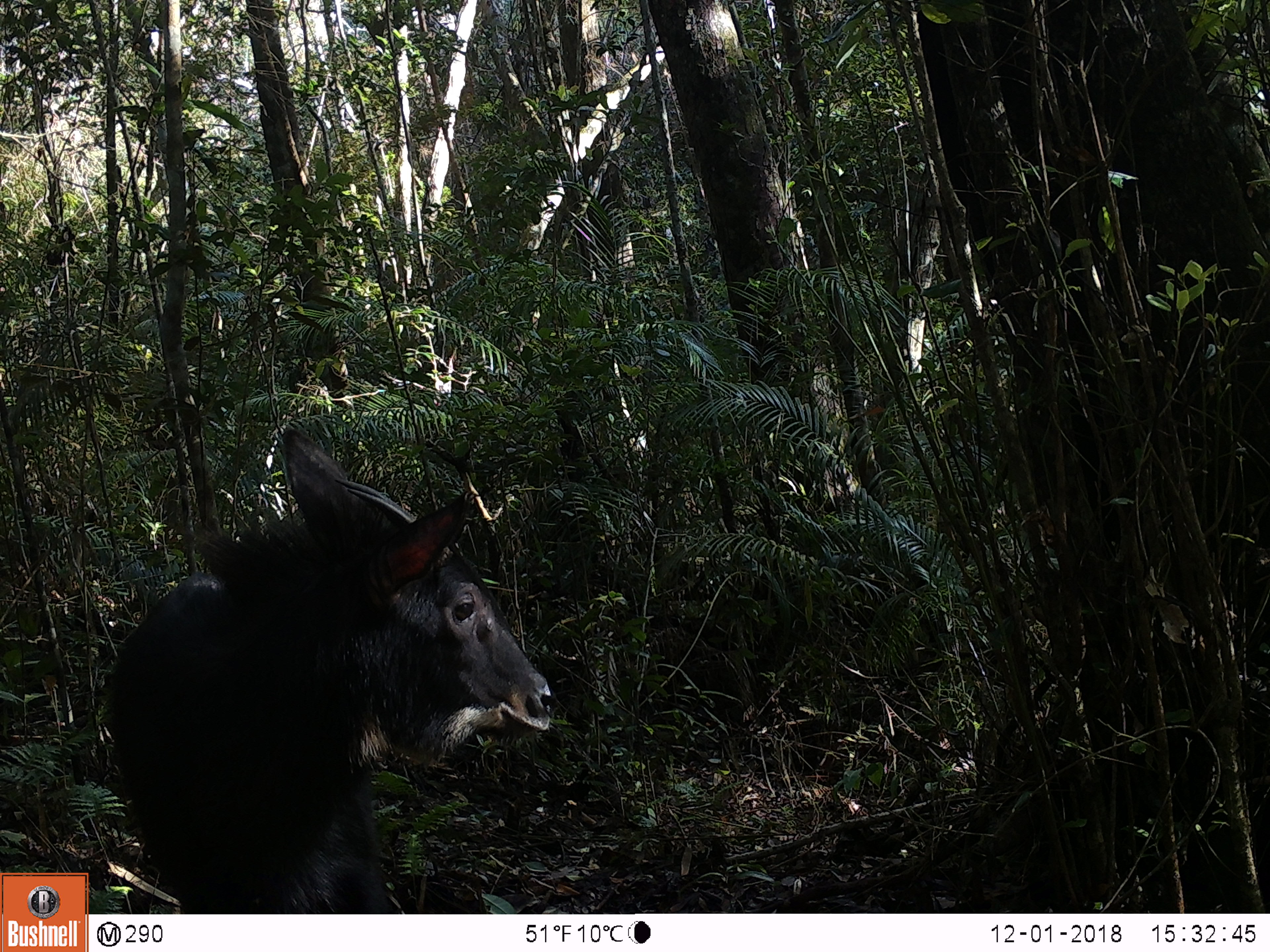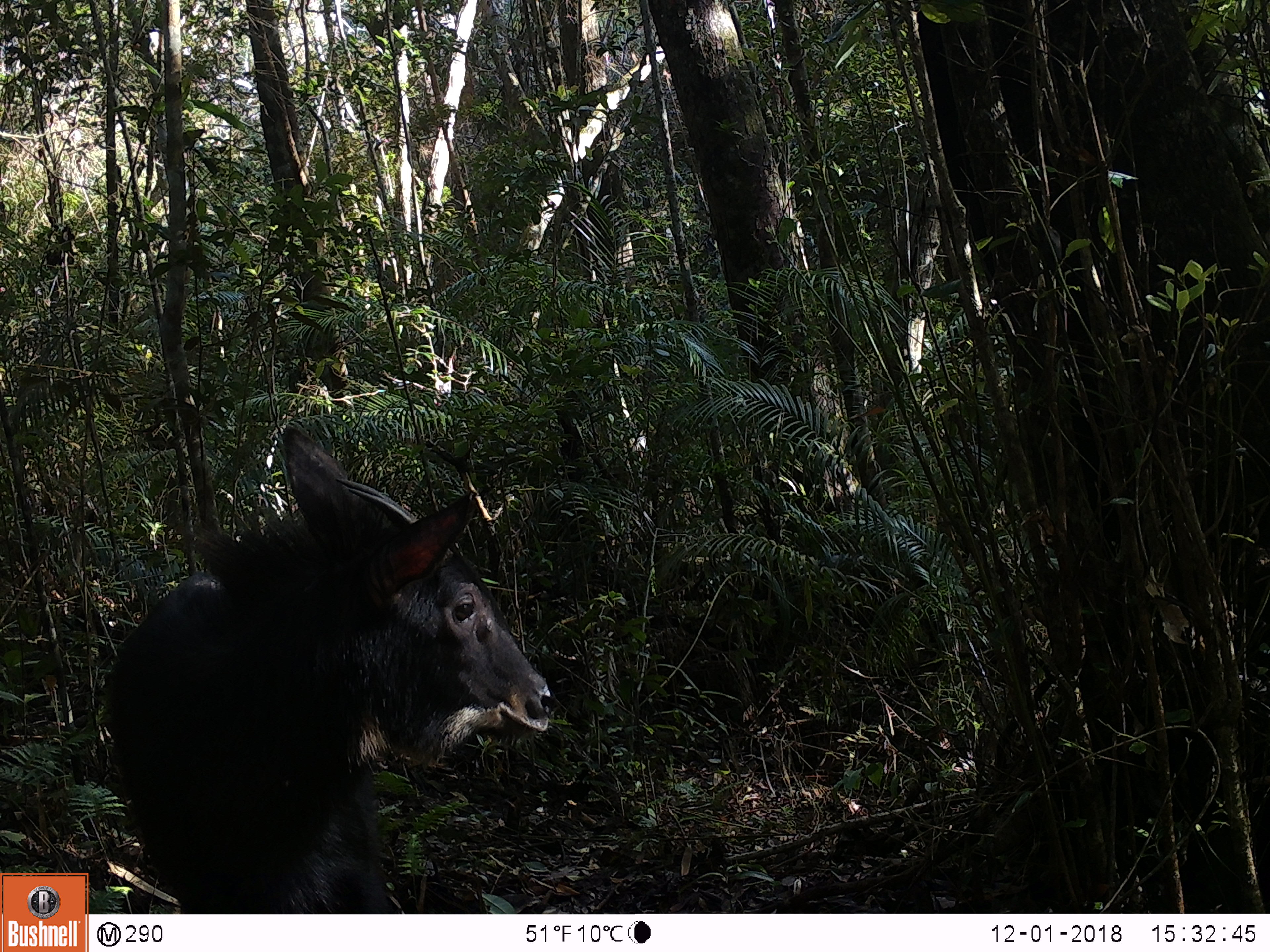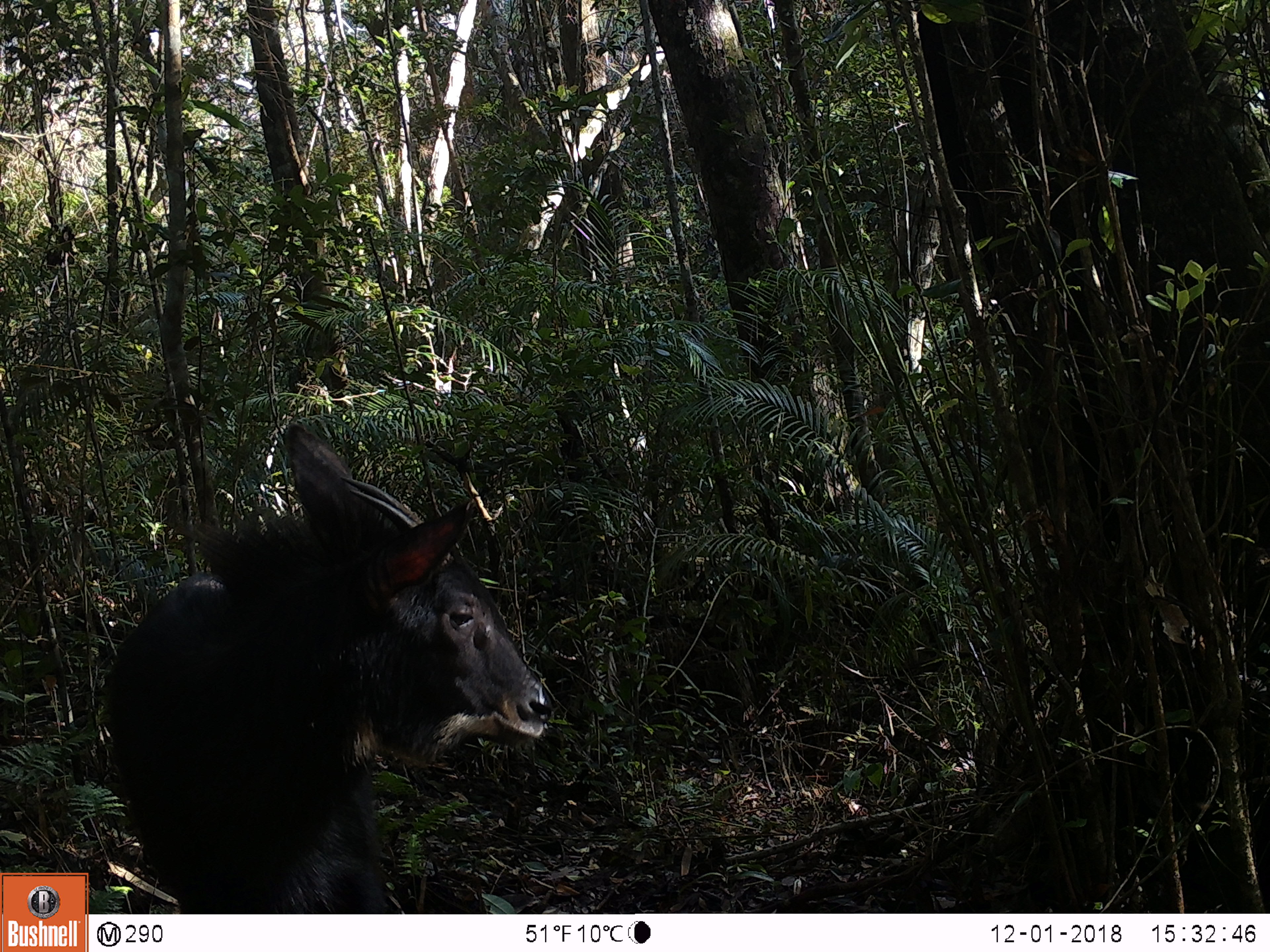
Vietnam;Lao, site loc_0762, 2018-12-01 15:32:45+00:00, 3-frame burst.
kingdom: Animalia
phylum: Chordata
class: Mammalia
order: Artiodactyla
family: Bovidae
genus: Capricornis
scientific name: Capricornis sumatraensis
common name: chinese serow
Chinese serow (Capricornis sumatraensis). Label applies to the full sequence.